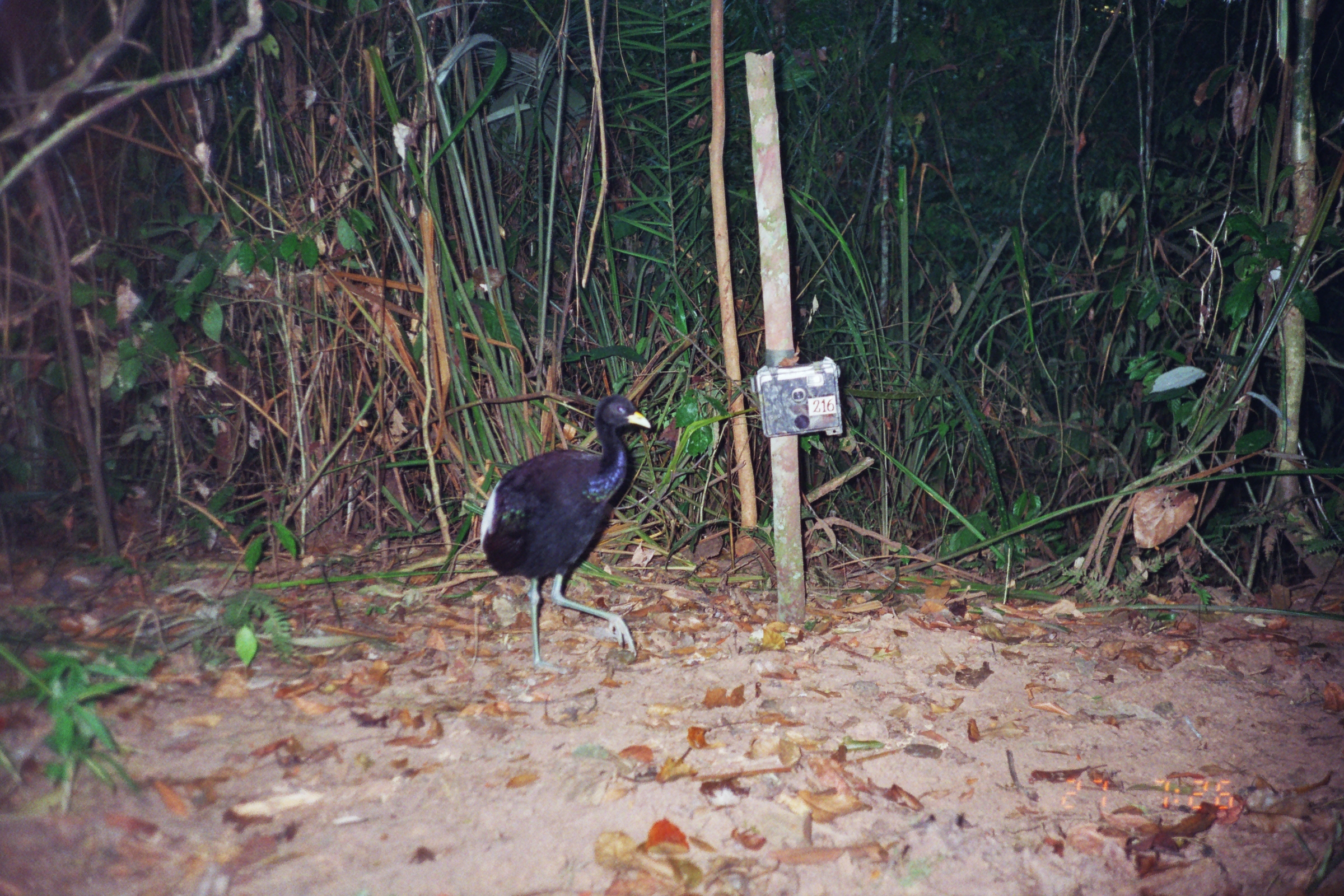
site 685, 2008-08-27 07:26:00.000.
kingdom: Animalia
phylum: Chordata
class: Aves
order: Gruiformes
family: Psophiidae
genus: Psophia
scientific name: Psophia leucoptera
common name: pale-winged trumpeter